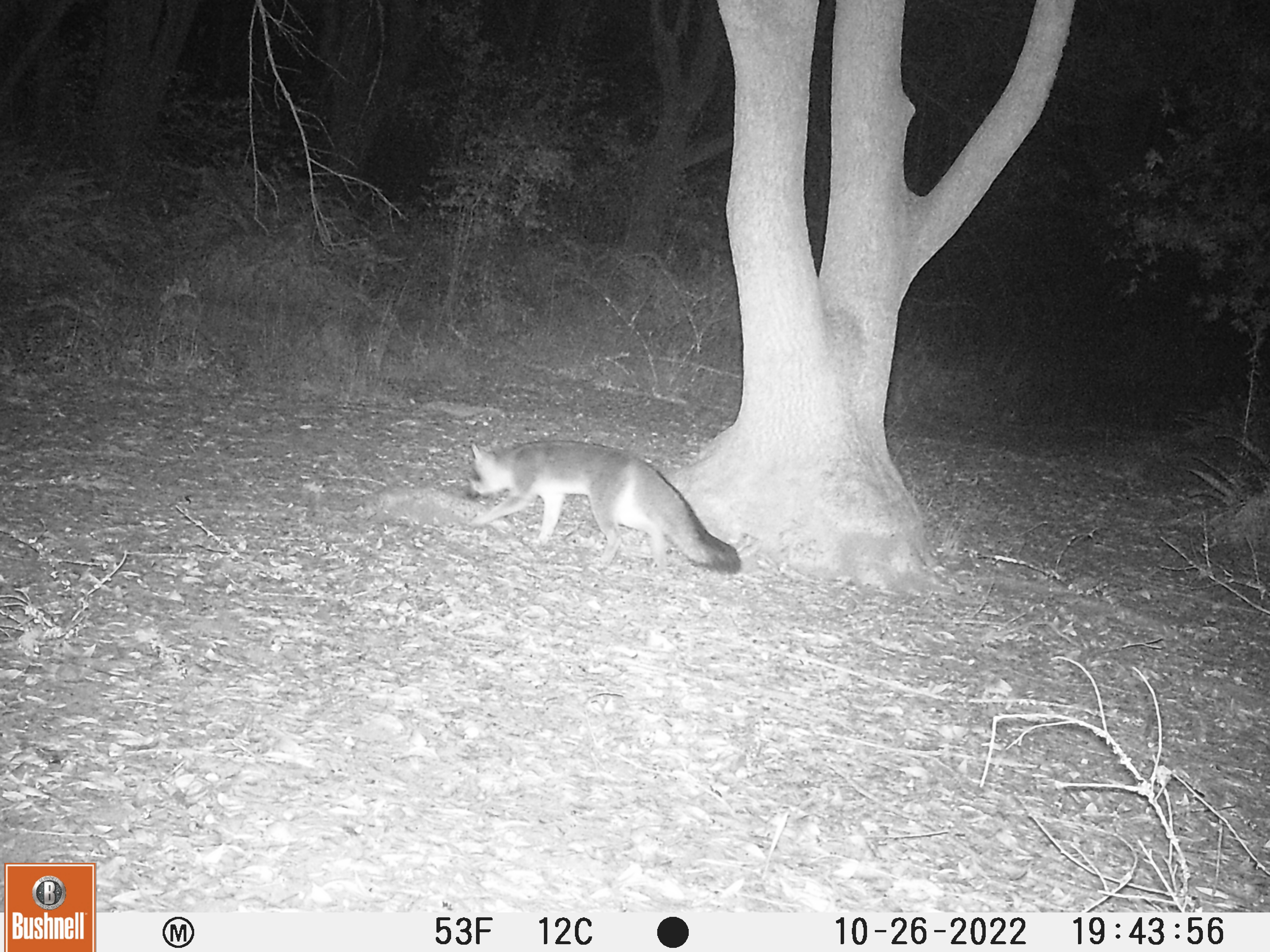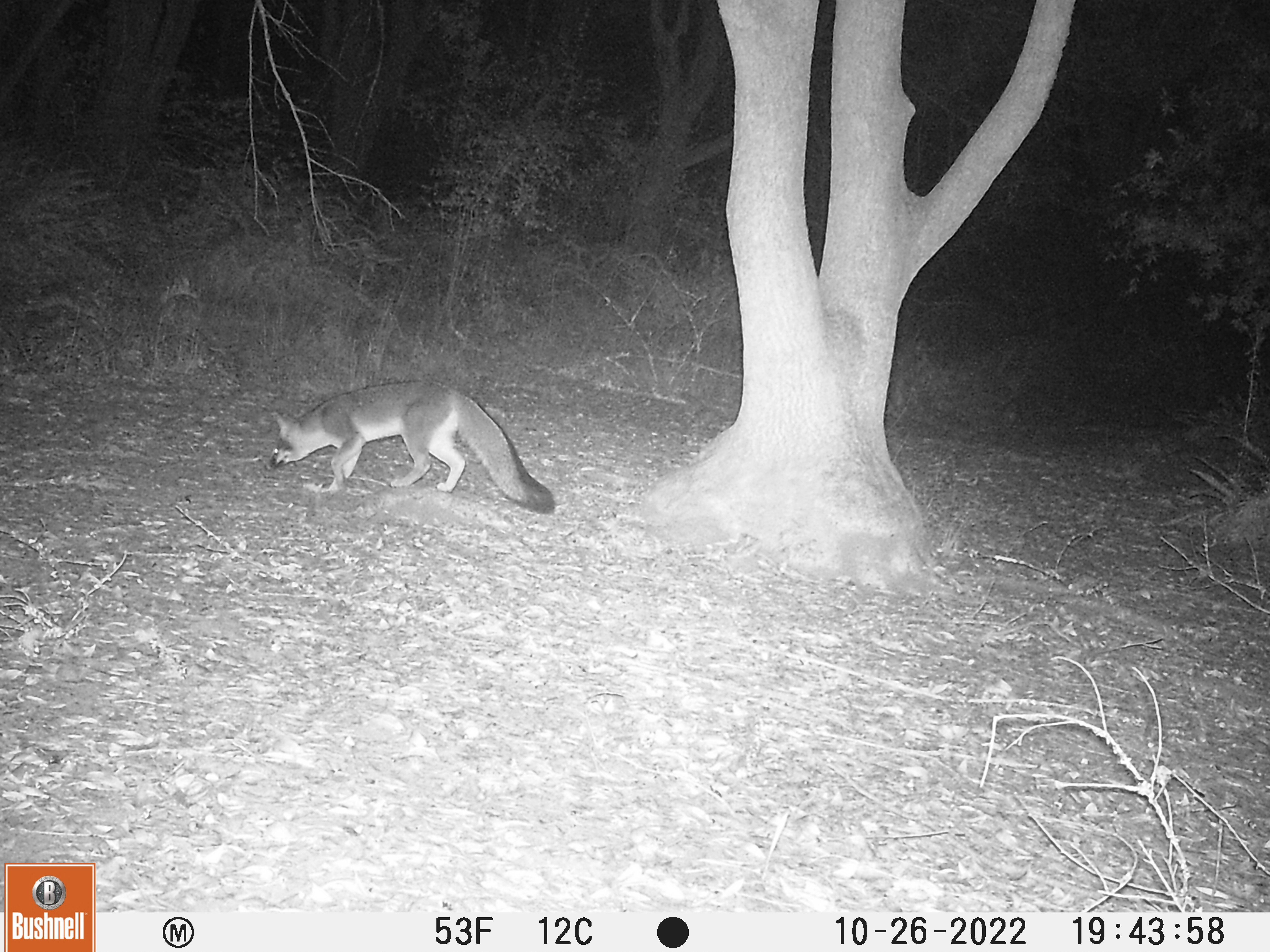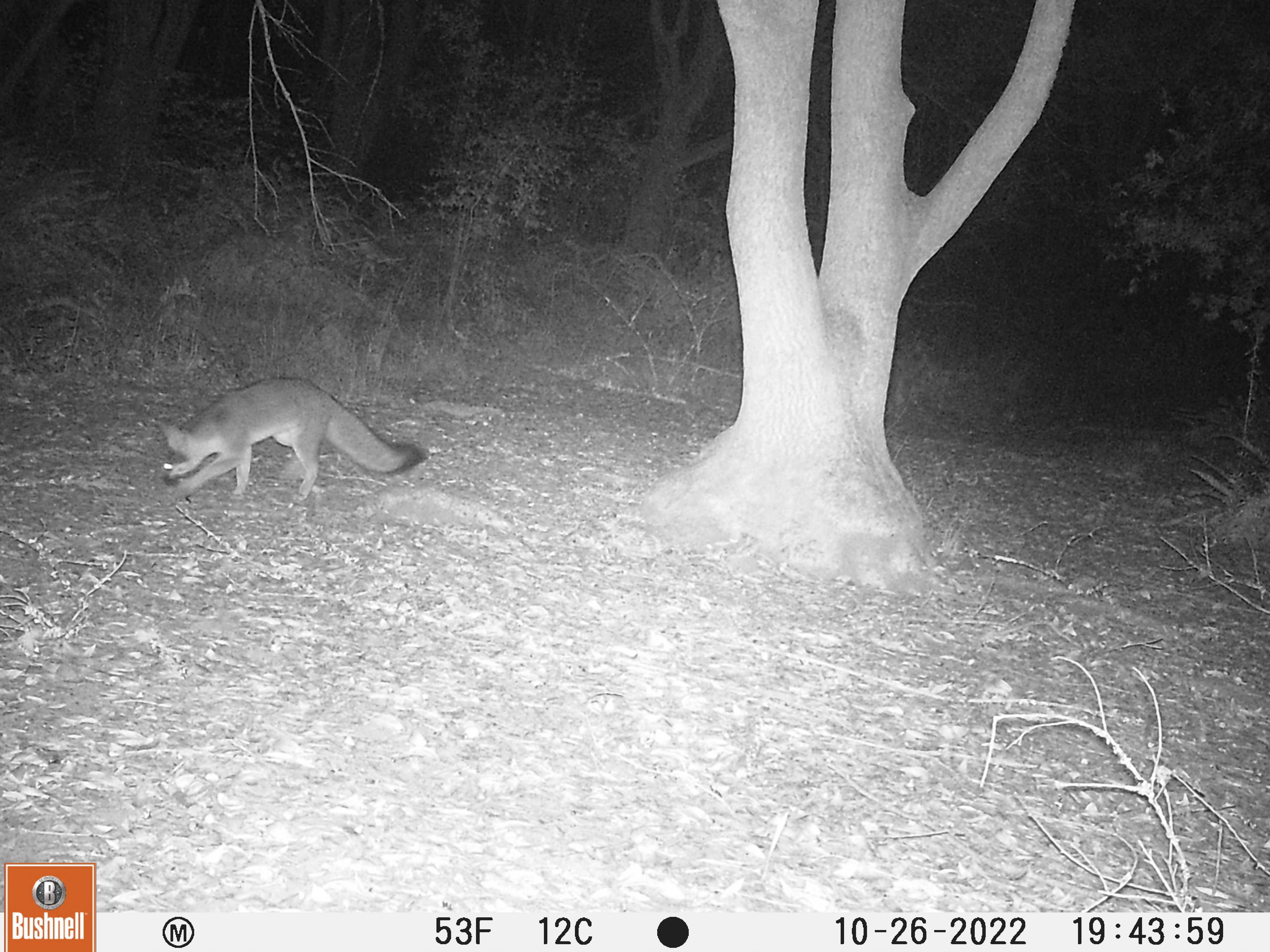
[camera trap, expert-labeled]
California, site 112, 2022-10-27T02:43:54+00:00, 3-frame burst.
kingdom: Animalia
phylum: Chordata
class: Mammalia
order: Carnivora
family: Canidae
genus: Urocyon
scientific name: Urocyon cinereoargenteus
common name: gray fox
Gray fox (Urocyon cinereoargenteus).